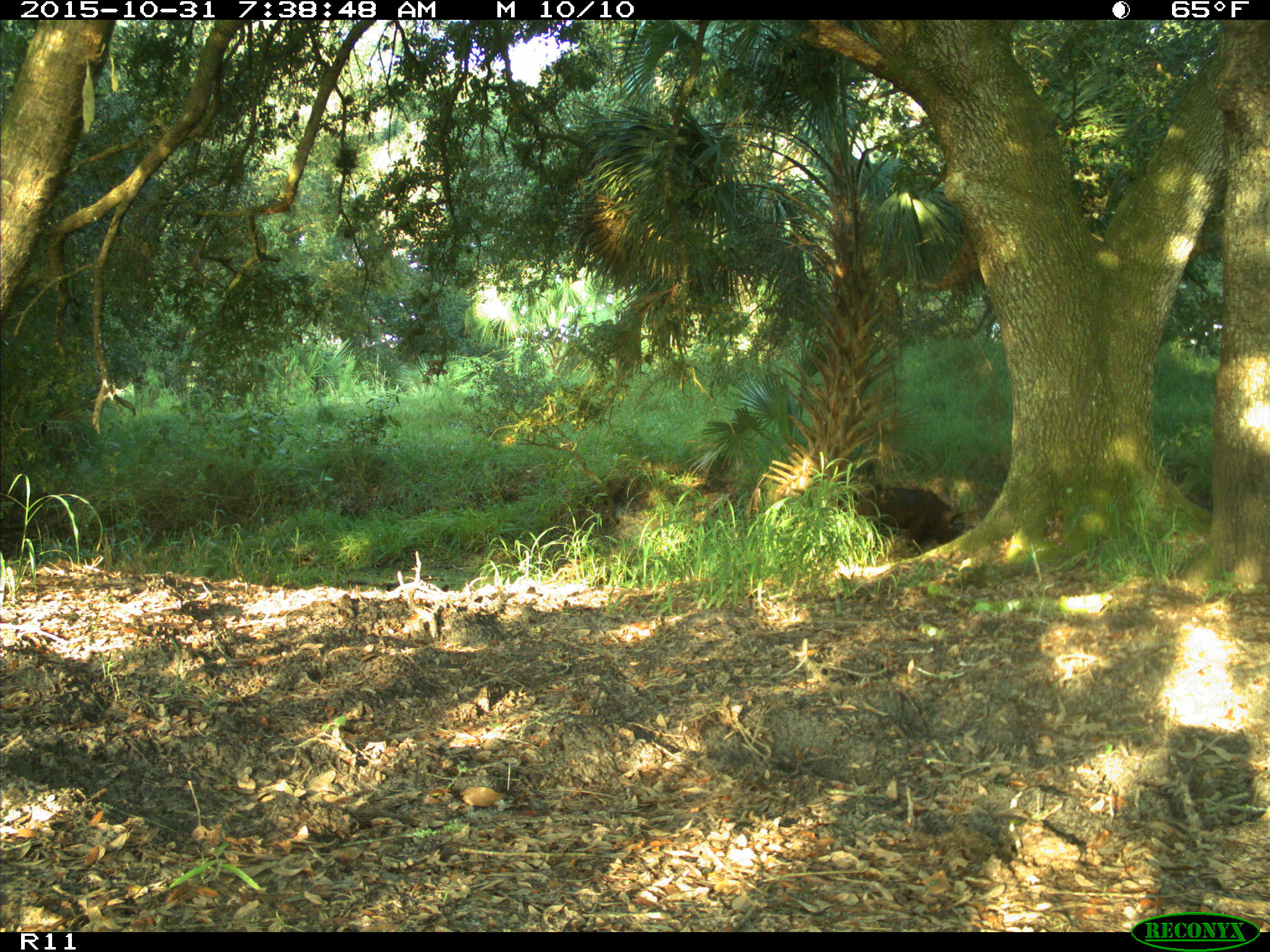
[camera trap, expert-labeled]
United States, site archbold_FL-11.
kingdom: Animalia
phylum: Chordata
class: Mammalia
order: Artiodactyla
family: Suidae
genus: Sus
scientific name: Sus scrofa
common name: wild boar